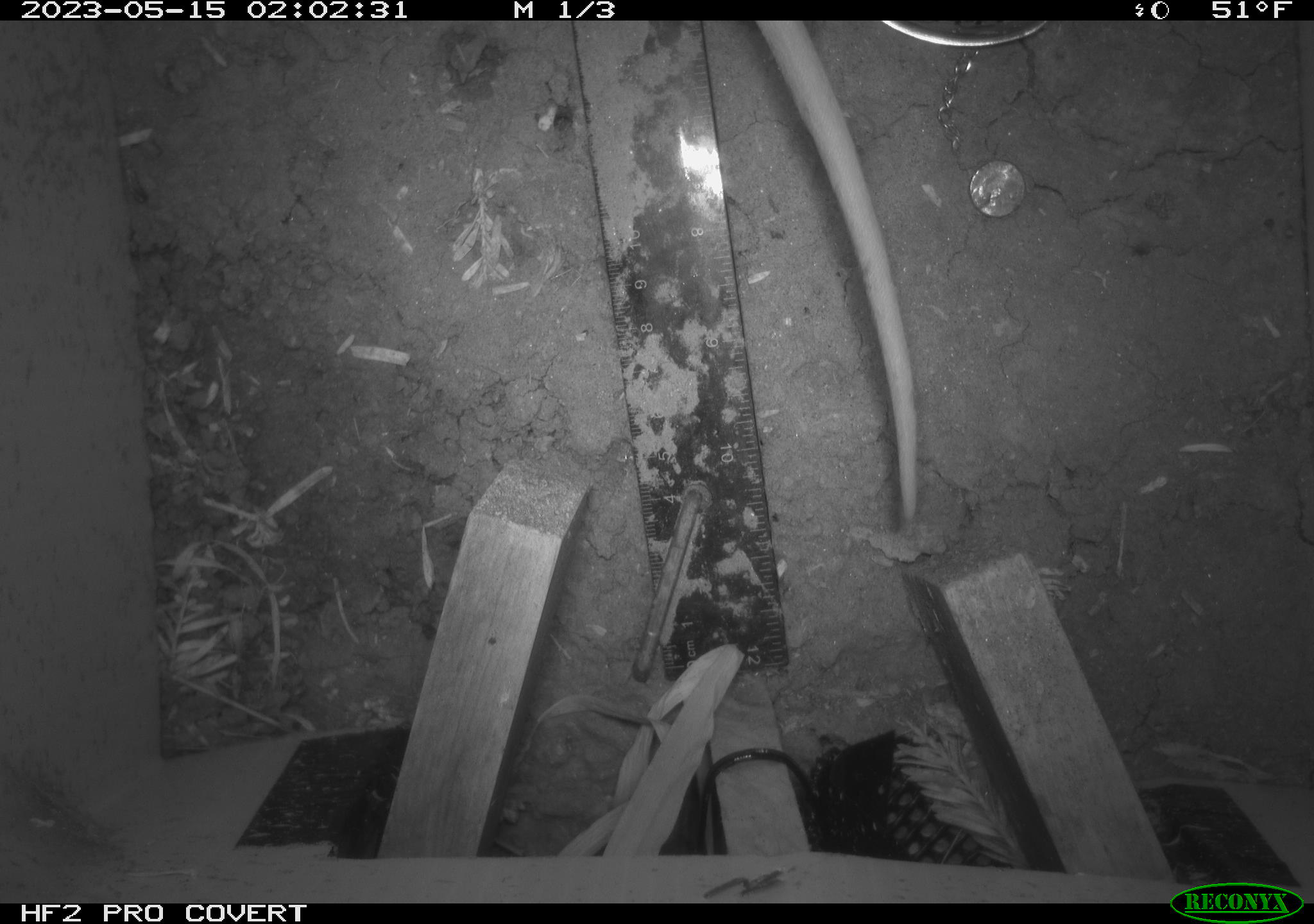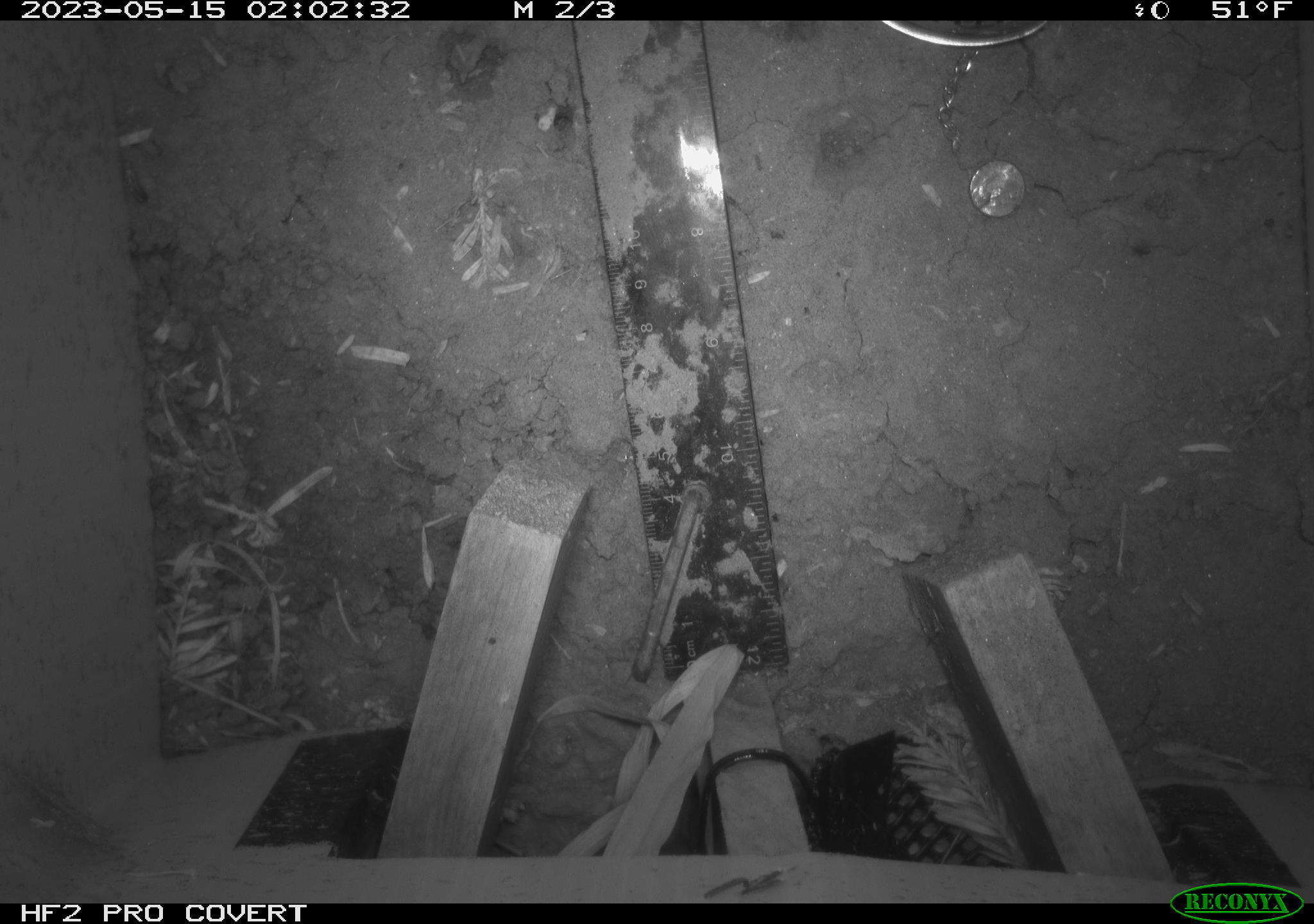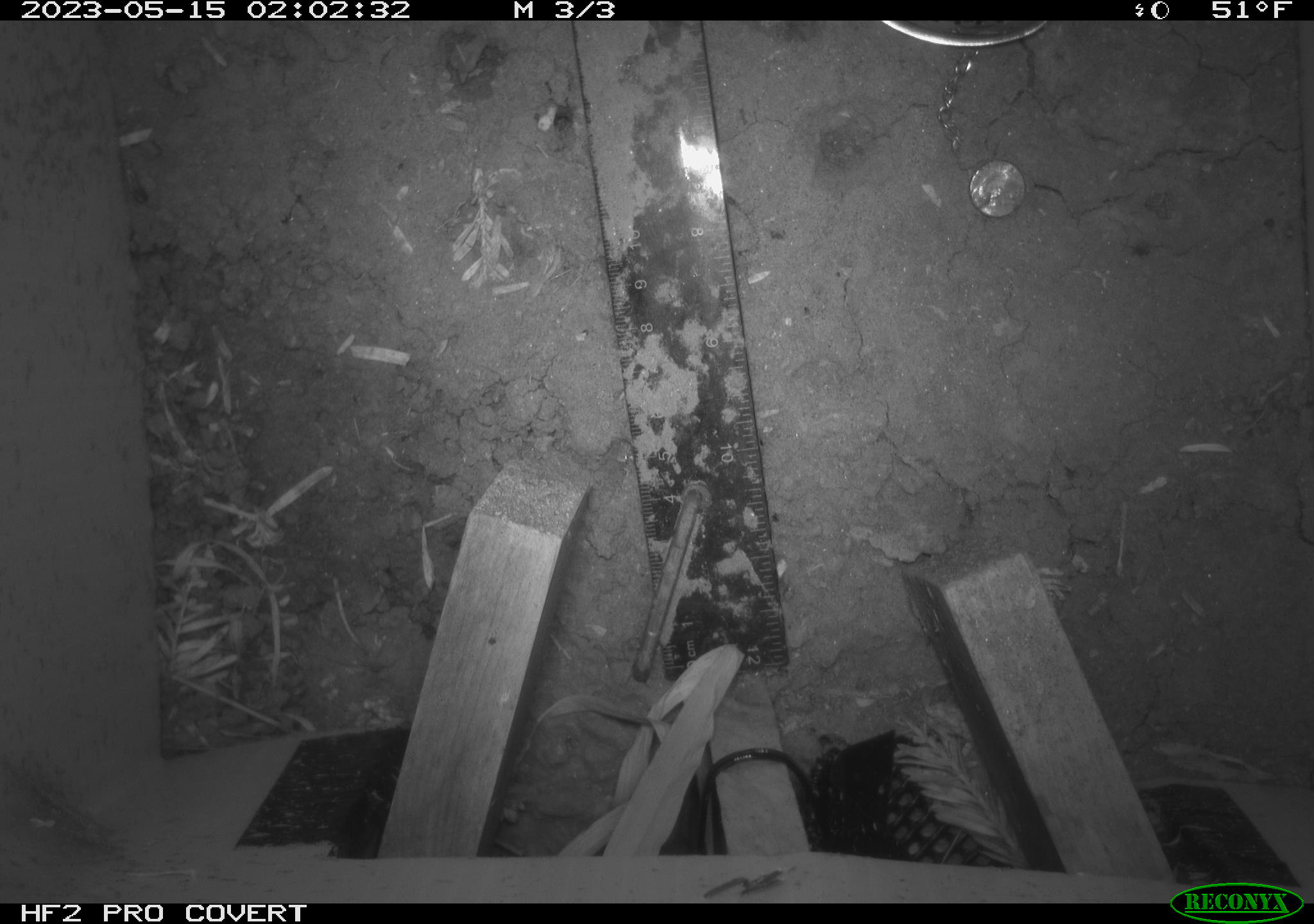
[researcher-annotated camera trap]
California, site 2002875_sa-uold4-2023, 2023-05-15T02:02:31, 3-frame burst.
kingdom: Animalia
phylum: Chordata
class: Mammalia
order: Didelphimorphia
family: Didelphidae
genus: Didelphis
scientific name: Didelphis virginiana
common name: virginia opossum